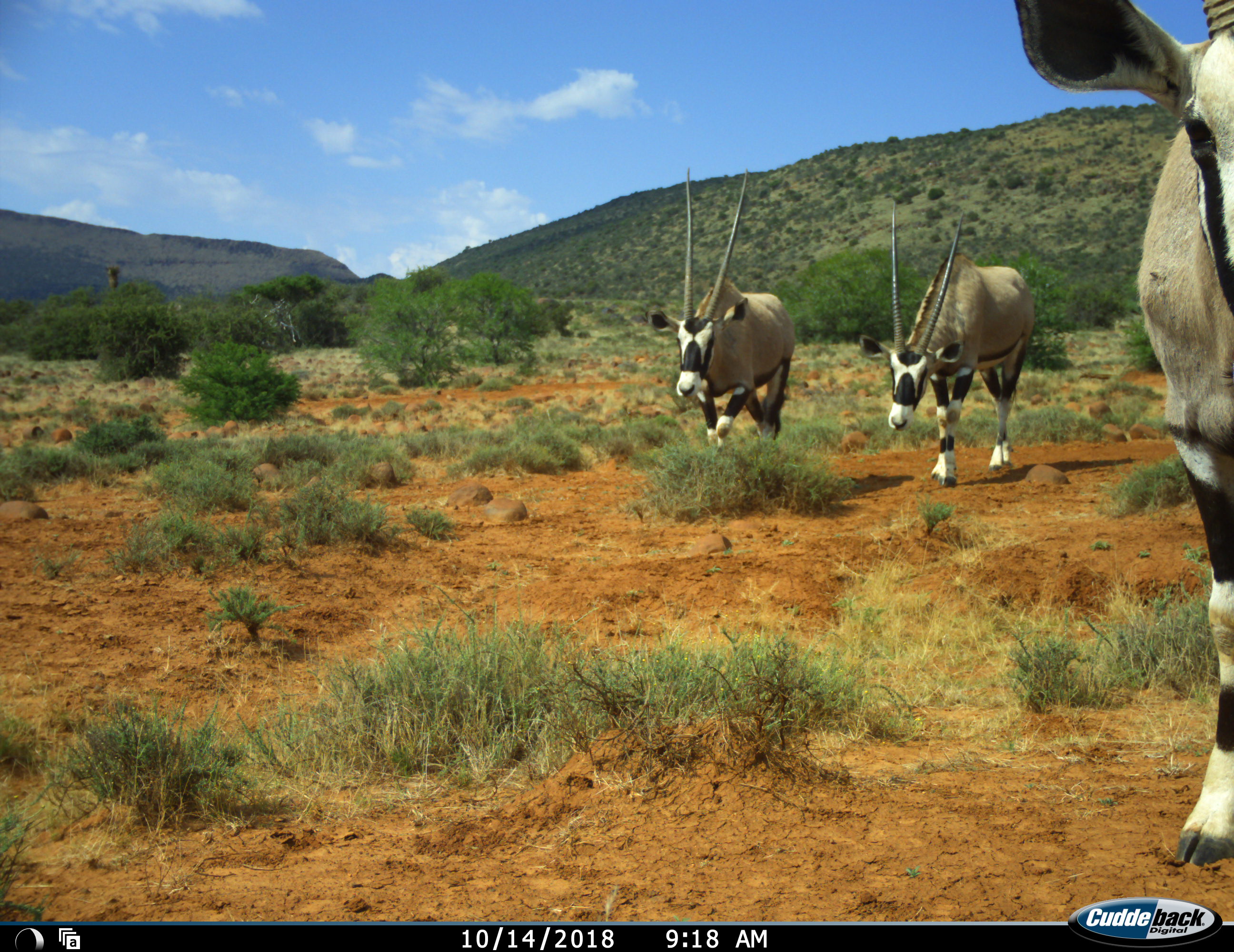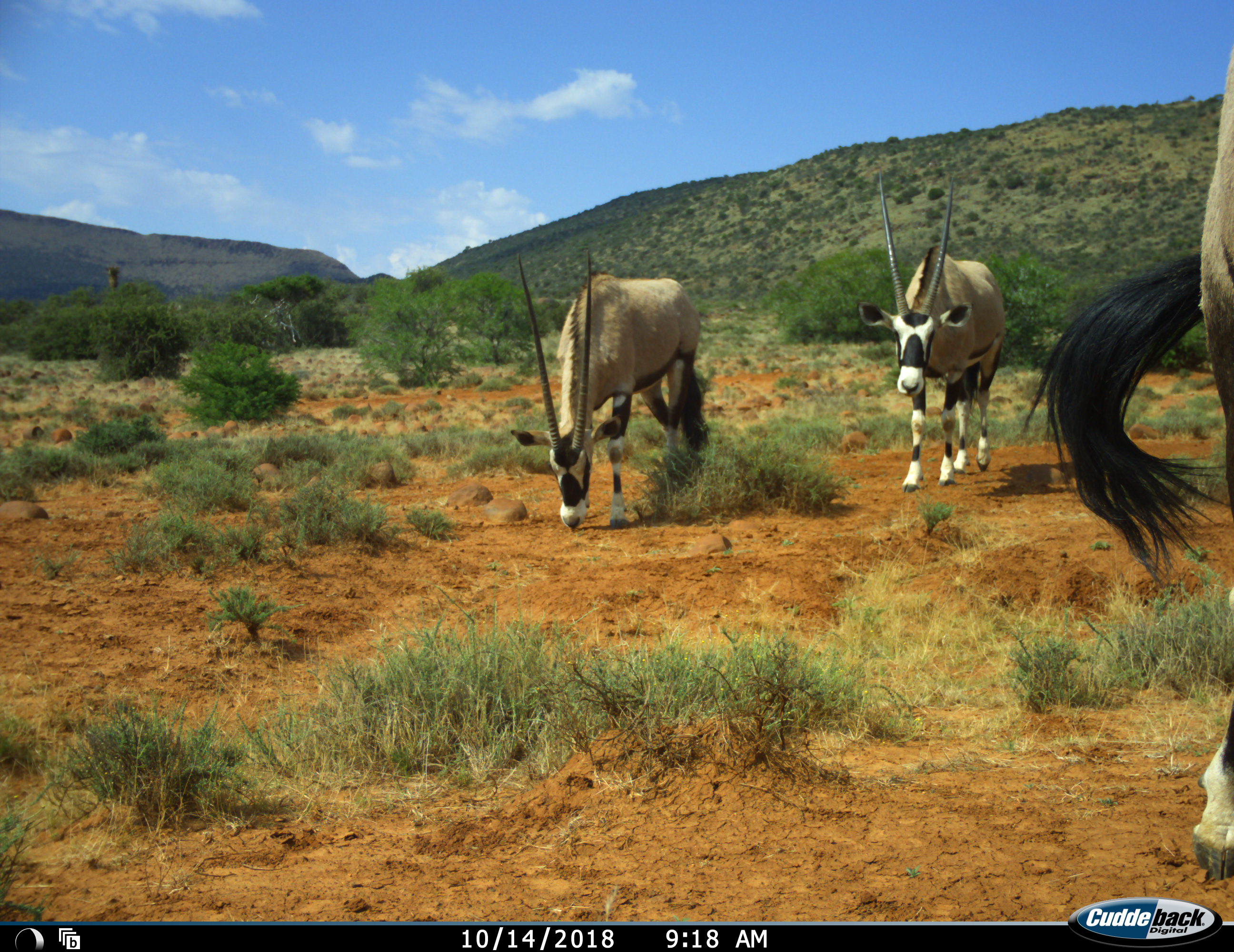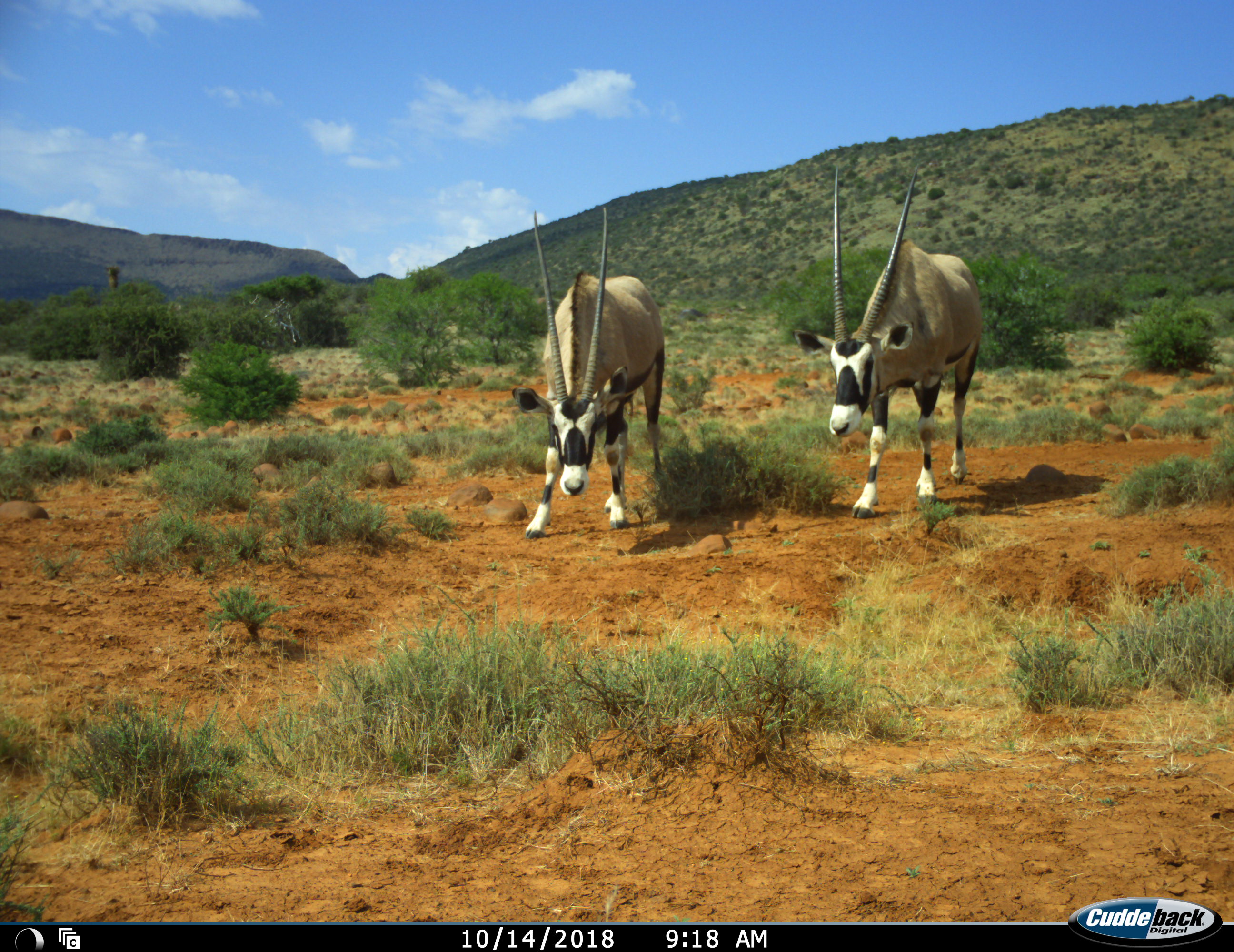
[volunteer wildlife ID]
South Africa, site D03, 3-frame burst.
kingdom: Animalia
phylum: Chordata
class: Mammalia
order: Artiodactyla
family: Bovidae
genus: Oryx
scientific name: Oryx gazella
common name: gemsbok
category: gemsbokoryx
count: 3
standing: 10%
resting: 0%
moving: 100%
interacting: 10%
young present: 0%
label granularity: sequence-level